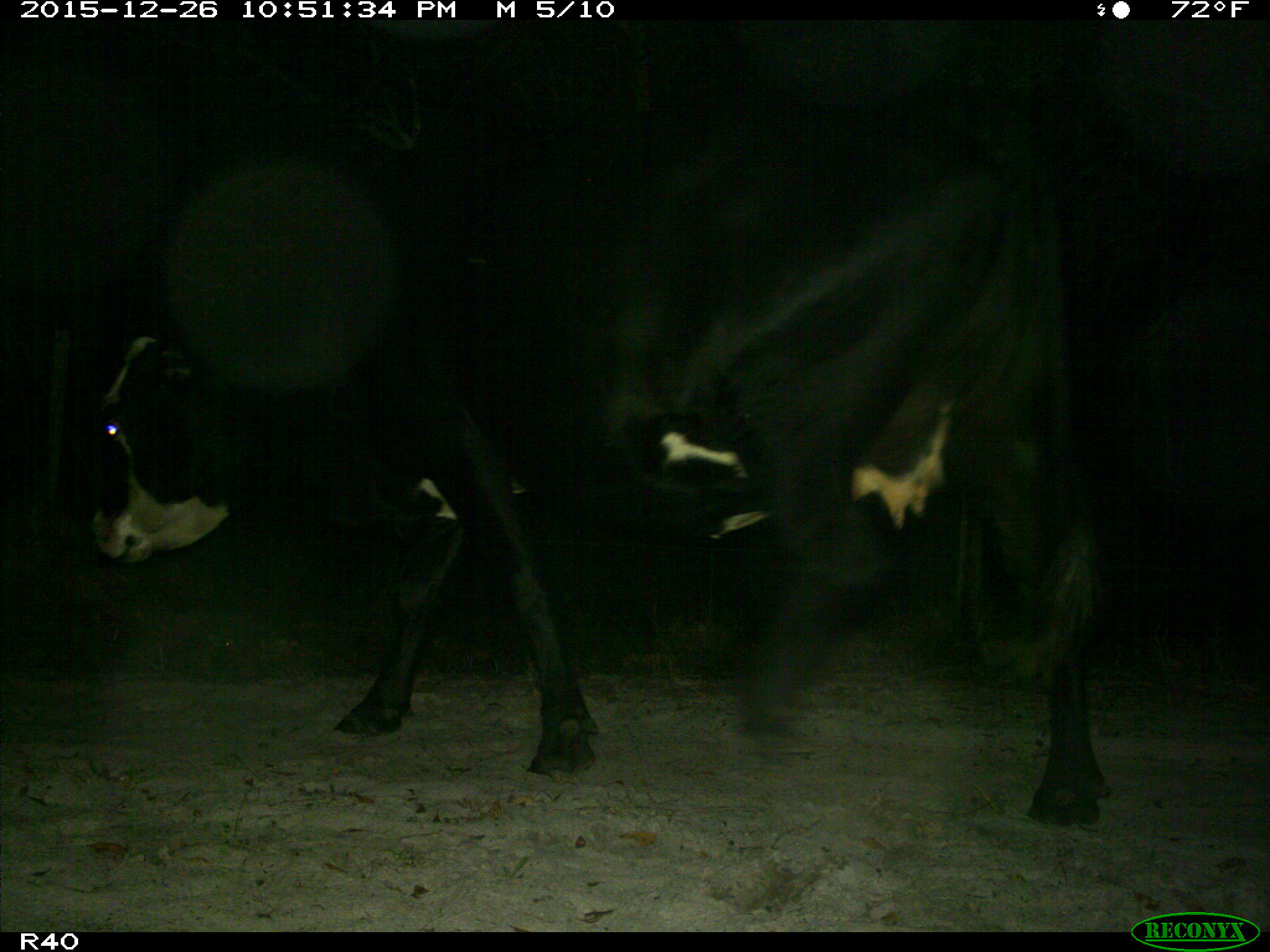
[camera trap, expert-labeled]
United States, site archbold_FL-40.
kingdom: Animalia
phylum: Chordata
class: Mammalia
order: Artiodactyla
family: Bovidae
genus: Bos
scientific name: Bos taurus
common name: domestic cow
Bos taurus (domestic cow).